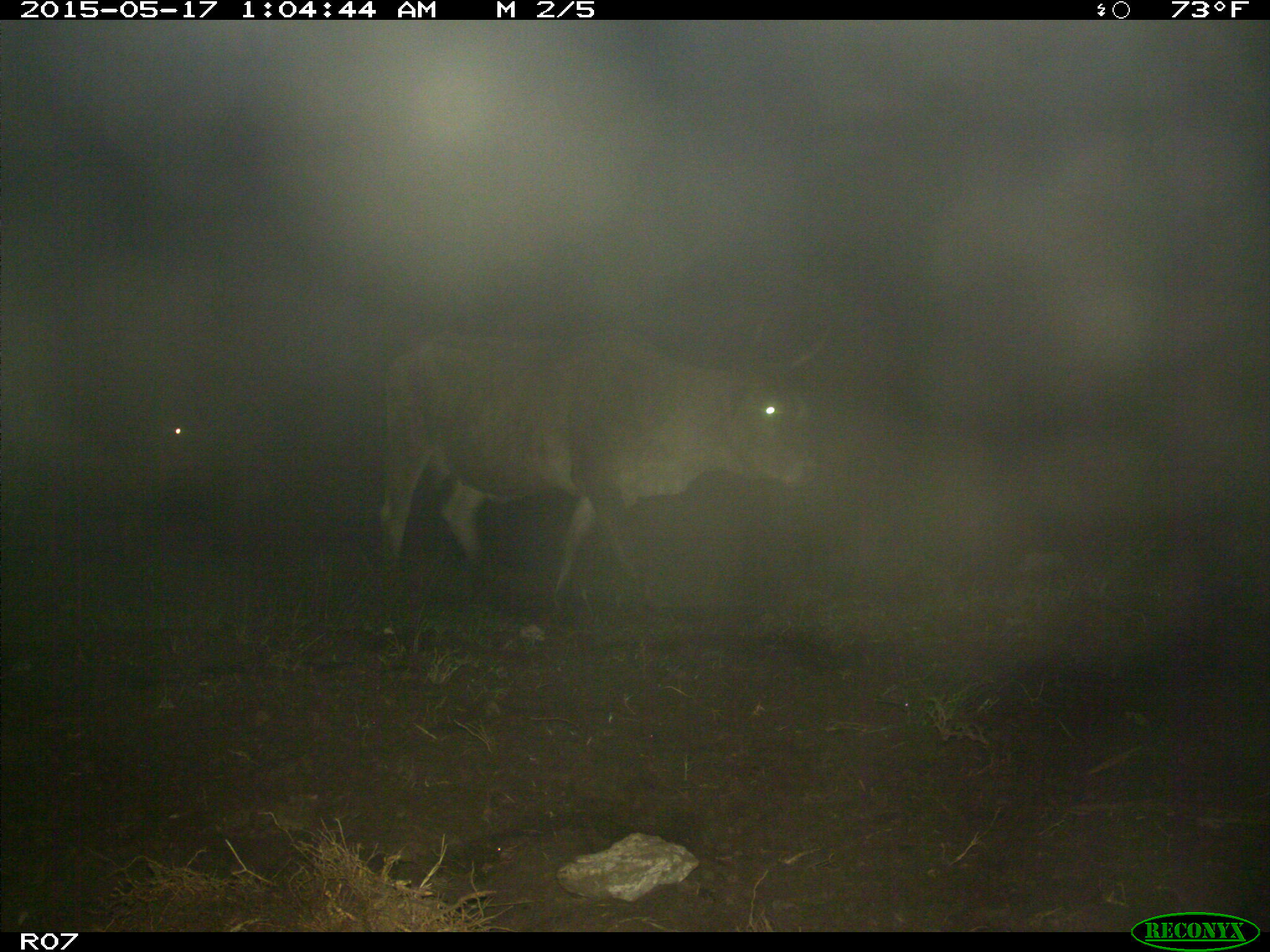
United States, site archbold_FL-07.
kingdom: Animalia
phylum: Chordata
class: Mammalia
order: Artiodactyla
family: Bovidae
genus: Bos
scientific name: Bos taurus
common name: domestic cow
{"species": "Bos taurus (domestic cow)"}